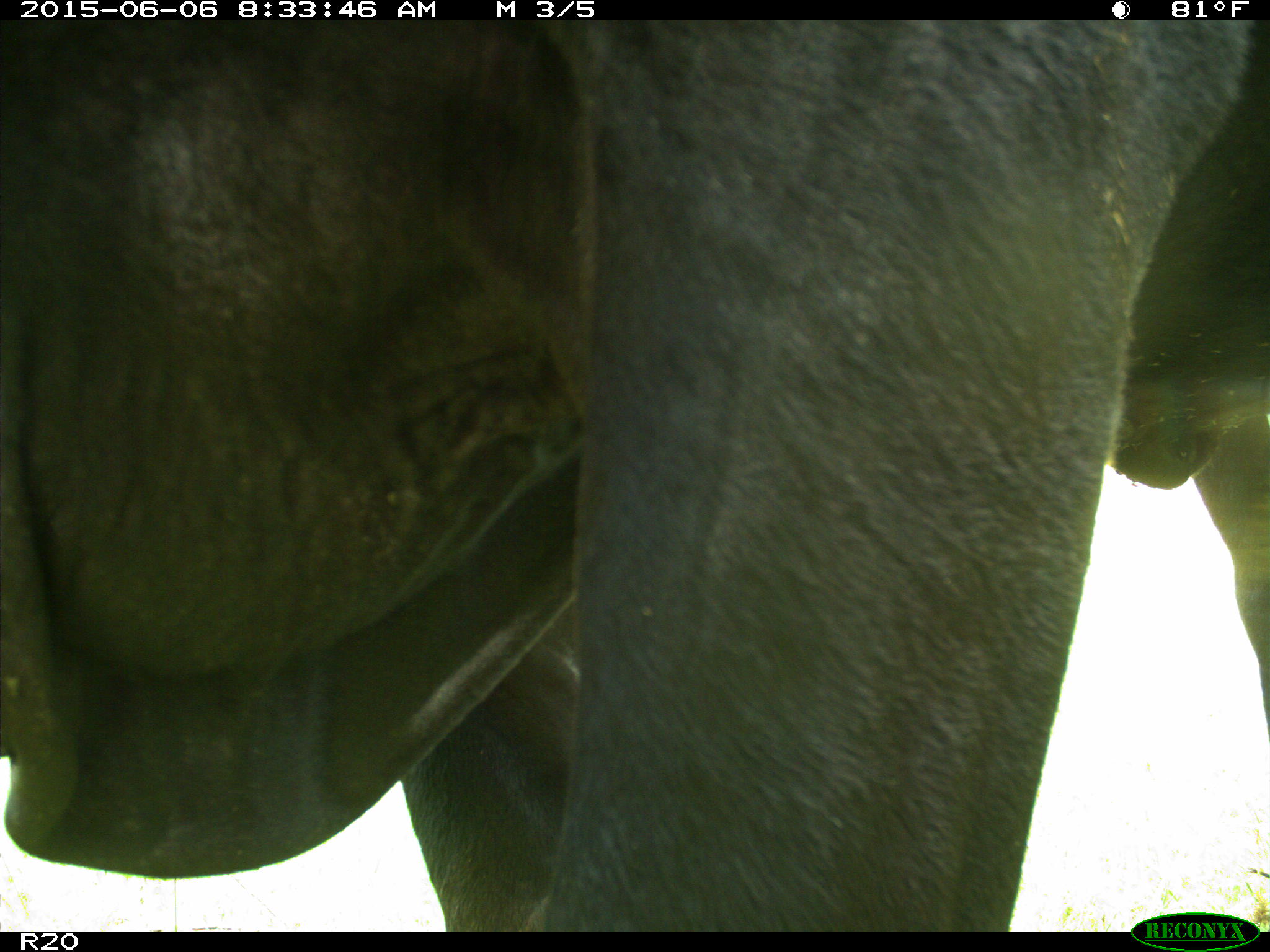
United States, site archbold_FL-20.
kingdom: Animalia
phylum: Chordata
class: Mammalia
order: Artiodactyla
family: Bovidae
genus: Bos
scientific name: Bos taurus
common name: domestic cow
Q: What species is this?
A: Bos taurus (domestic cow).